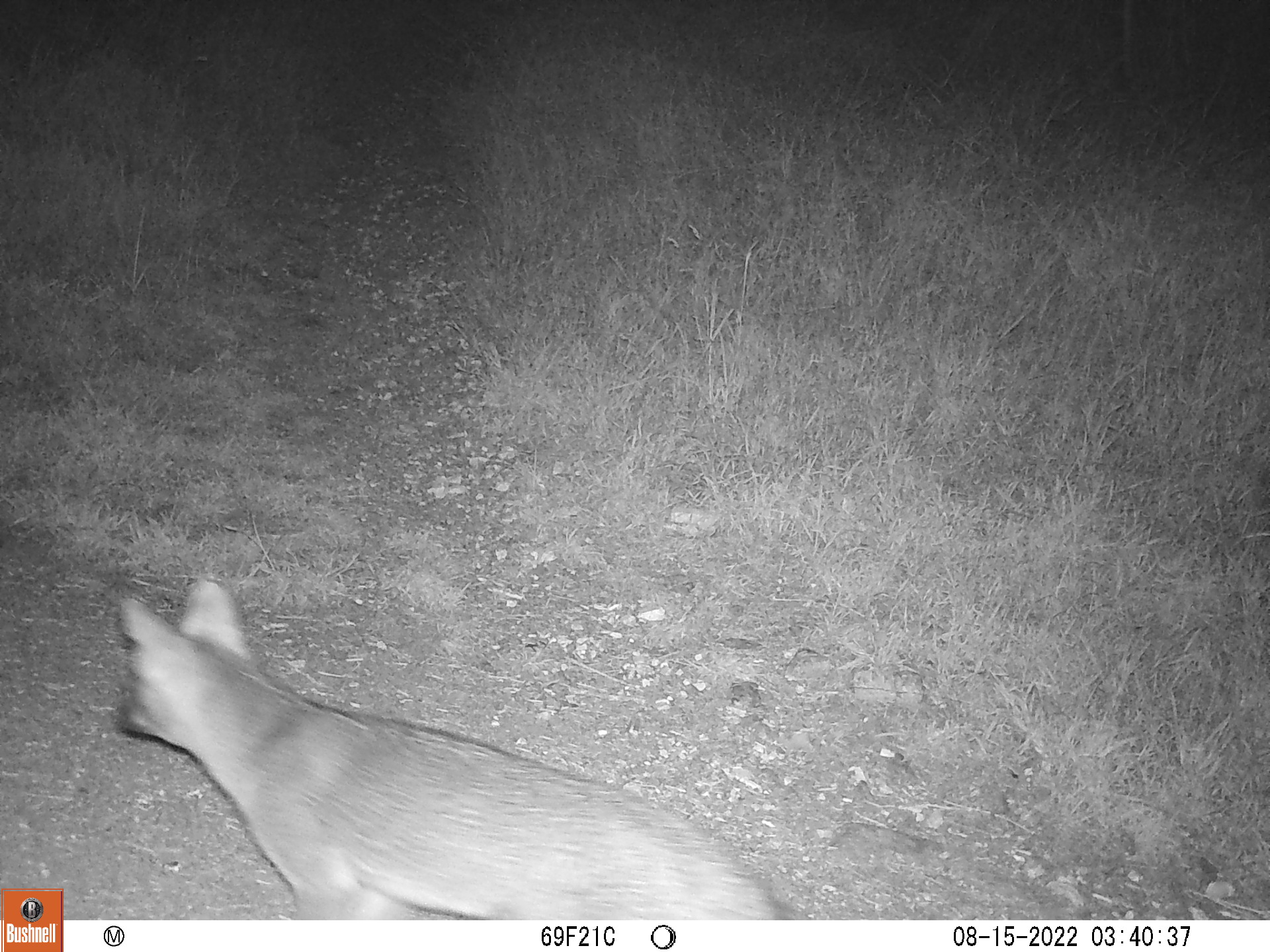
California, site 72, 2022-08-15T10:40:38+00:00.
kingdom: Animalia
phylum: Chordata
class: Mammalia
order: Carnivora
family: Canidae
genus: Urocyon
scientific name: Urocyon cinereoargenteus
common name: gray fox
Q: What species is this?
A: Gray fox (Urocyon cinereoargenteus).